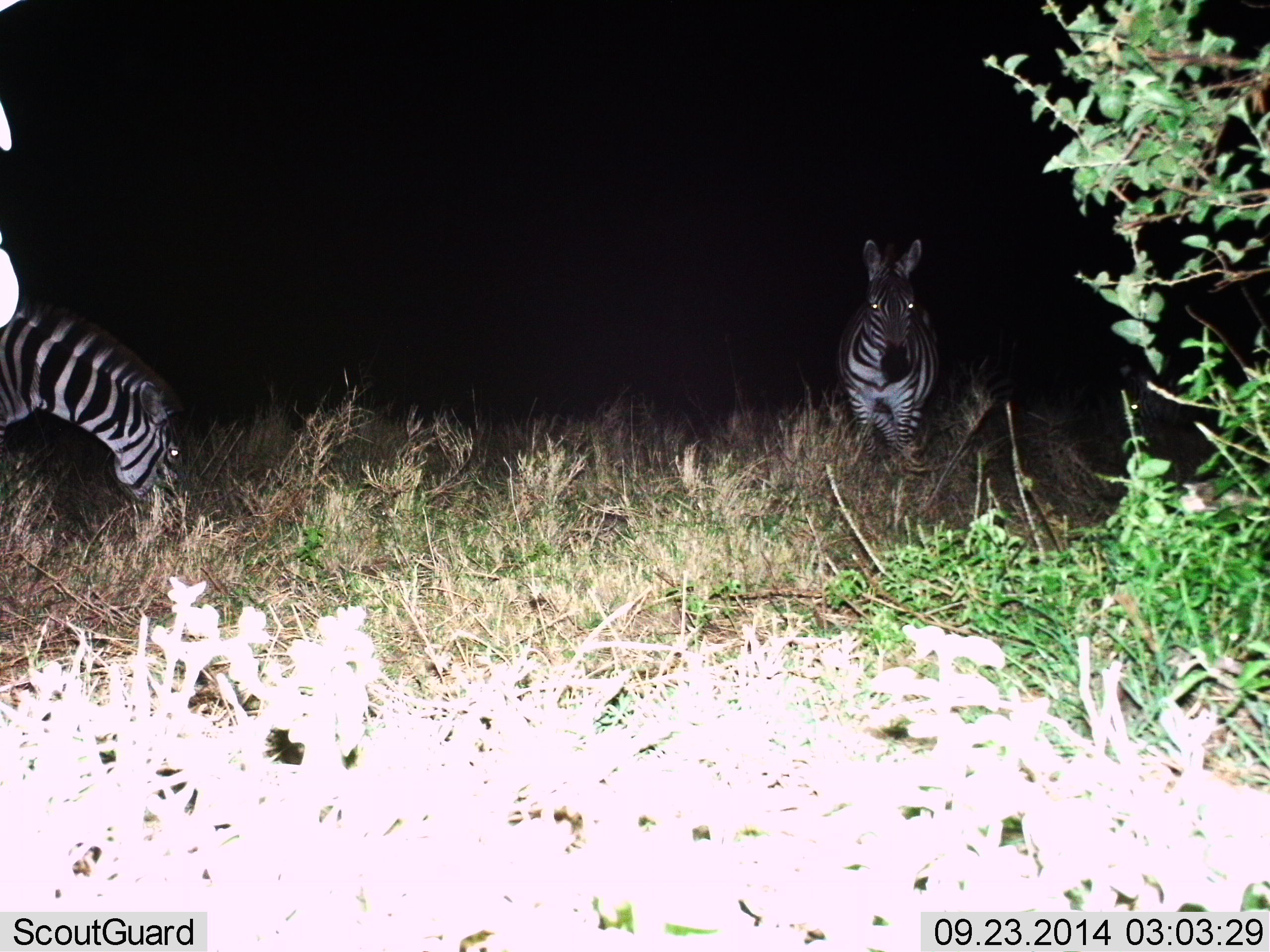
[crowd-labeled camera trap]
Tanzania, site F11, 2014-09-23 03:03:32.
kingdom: Animalia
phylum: Chordata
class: Mammalia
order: Perissodactyla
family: Equidae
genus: Equus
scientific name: Equus quagga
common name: plains zebra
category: zebra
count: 2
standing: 80%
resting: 0%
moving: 10%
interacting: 10%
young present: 0%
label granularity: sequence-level